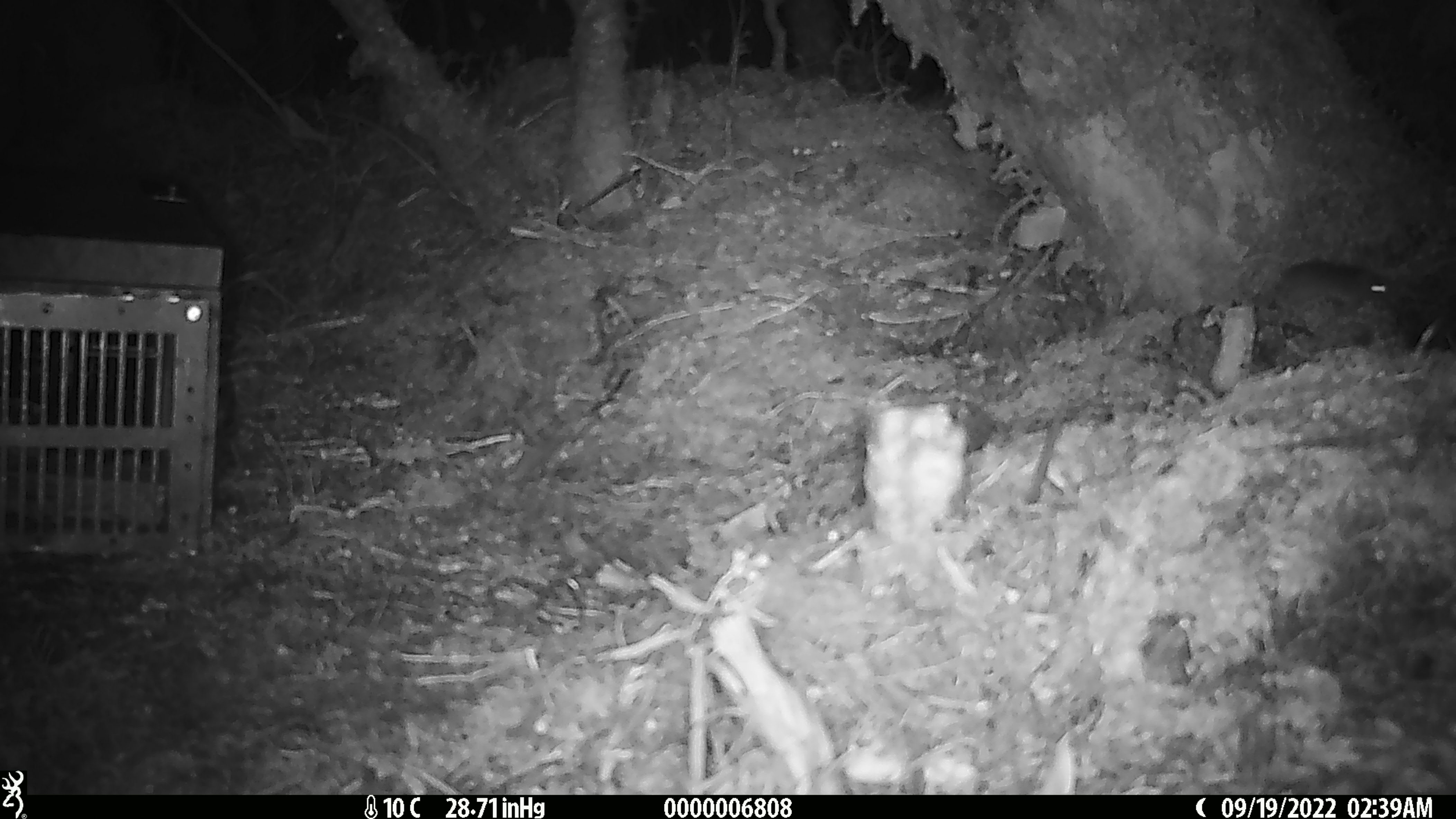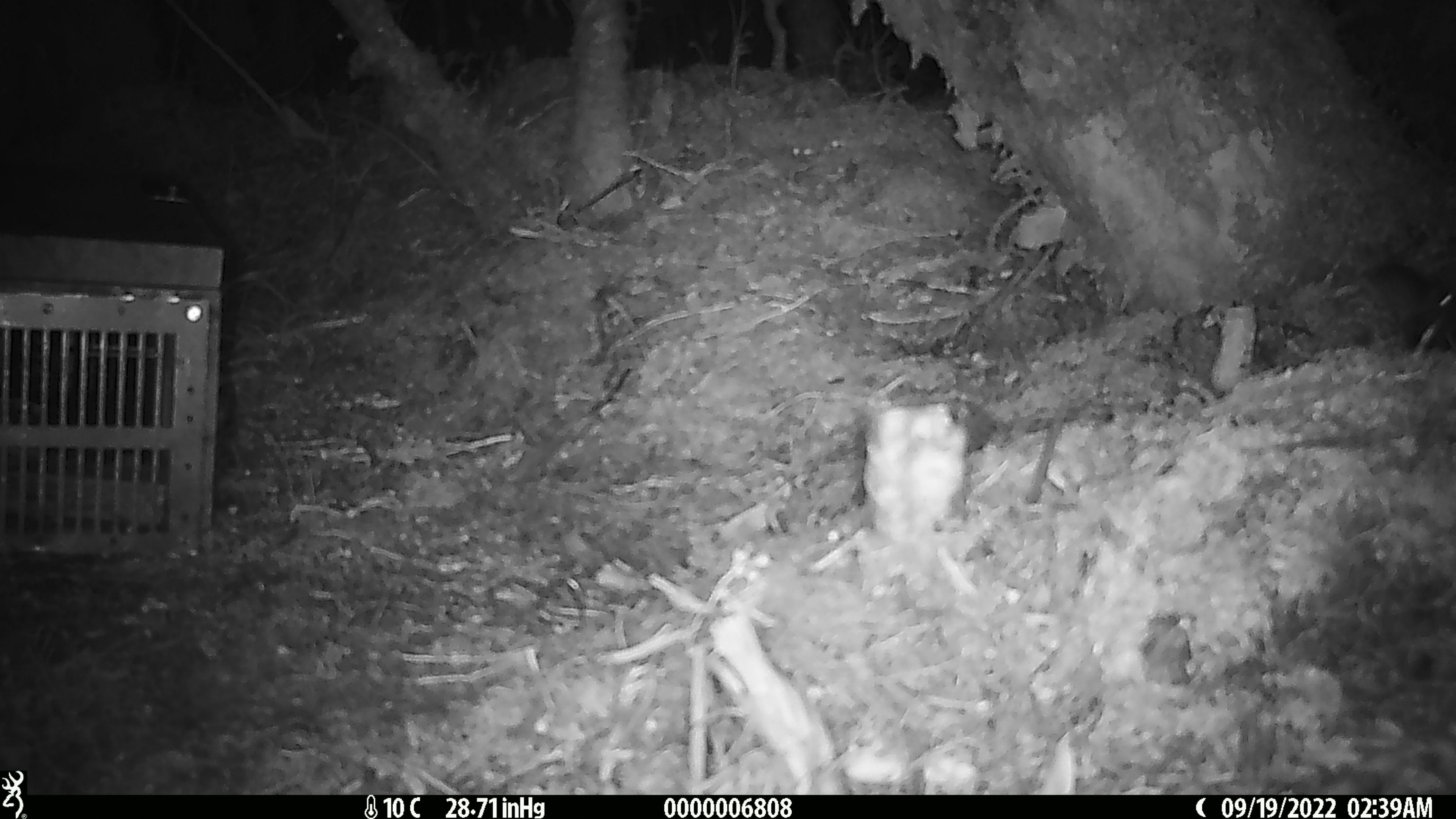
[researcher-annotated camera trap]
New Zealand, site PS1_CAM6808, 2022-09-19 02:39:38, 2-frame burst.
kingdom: Animalia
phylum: Chordata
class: Mammalia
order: Rodentia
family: Muridae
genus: Mus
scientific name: Mus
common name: mouse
Mouse (Mus).